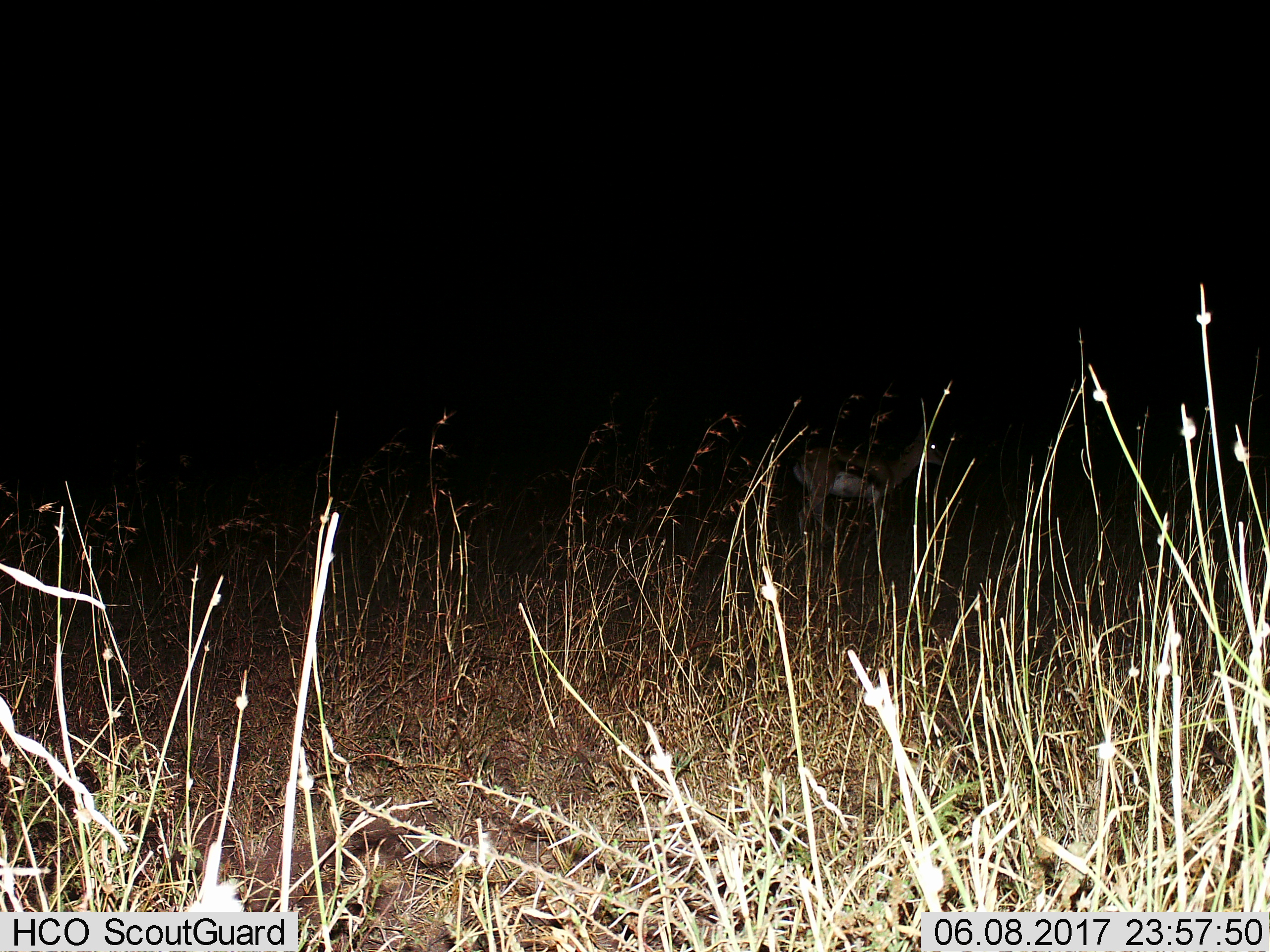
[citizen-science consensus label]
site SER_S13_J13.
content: unidentified animal